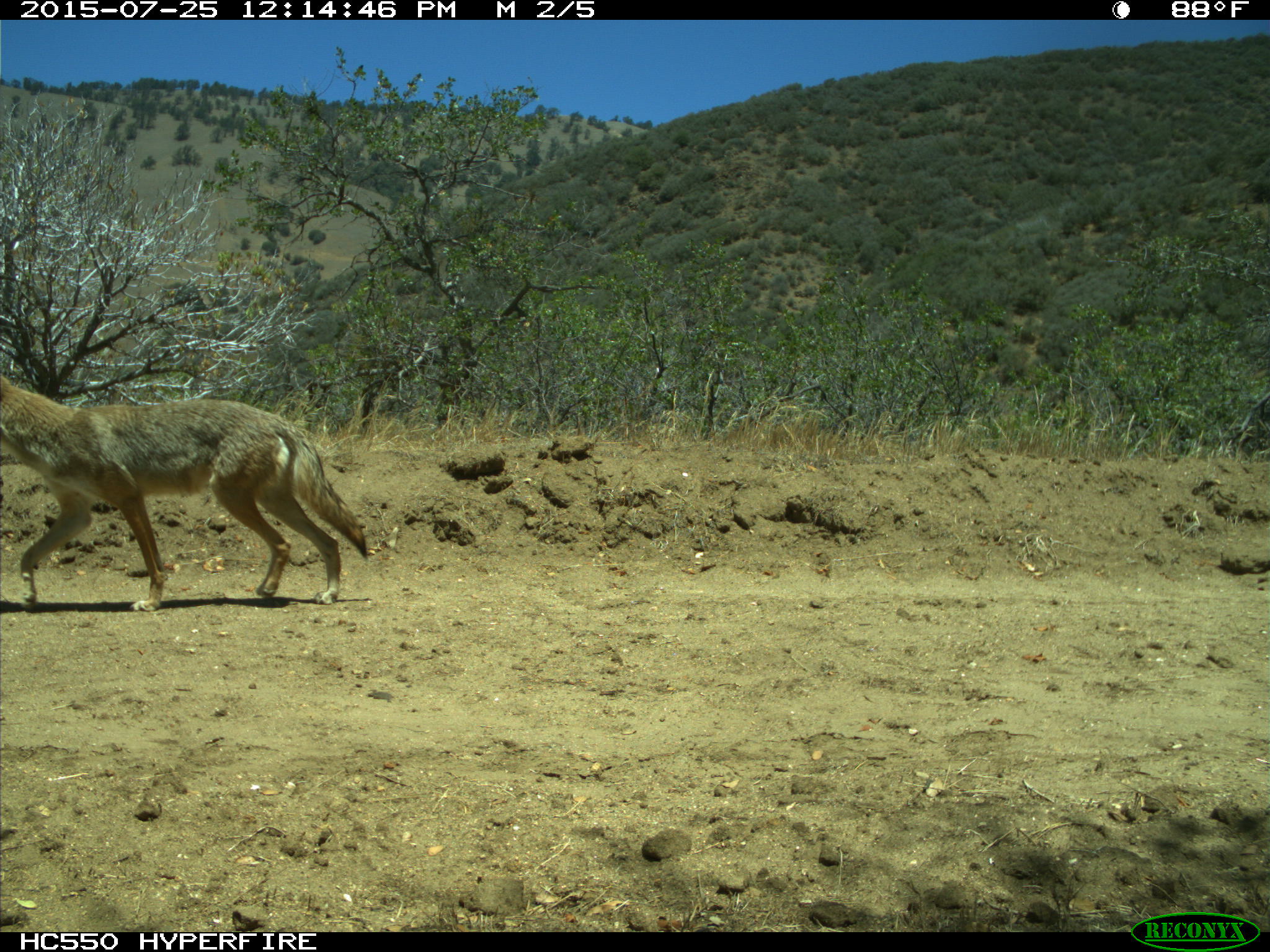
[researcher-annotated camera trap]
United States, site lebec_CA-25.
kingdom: Animalia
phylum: Chordata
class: Mammalia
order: Carnivora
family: Canidae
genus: Canis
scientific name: Canis latrans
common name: coyote